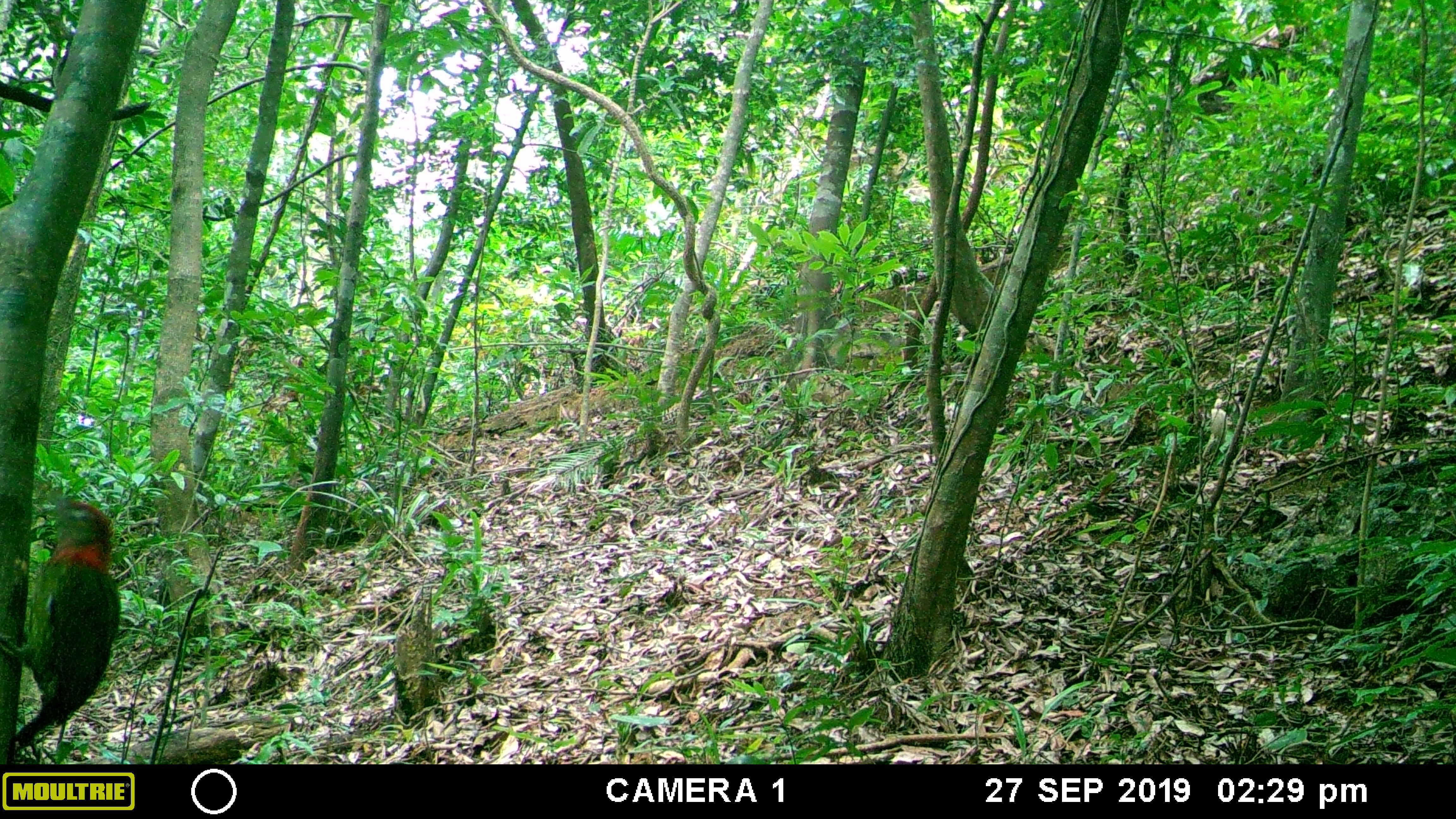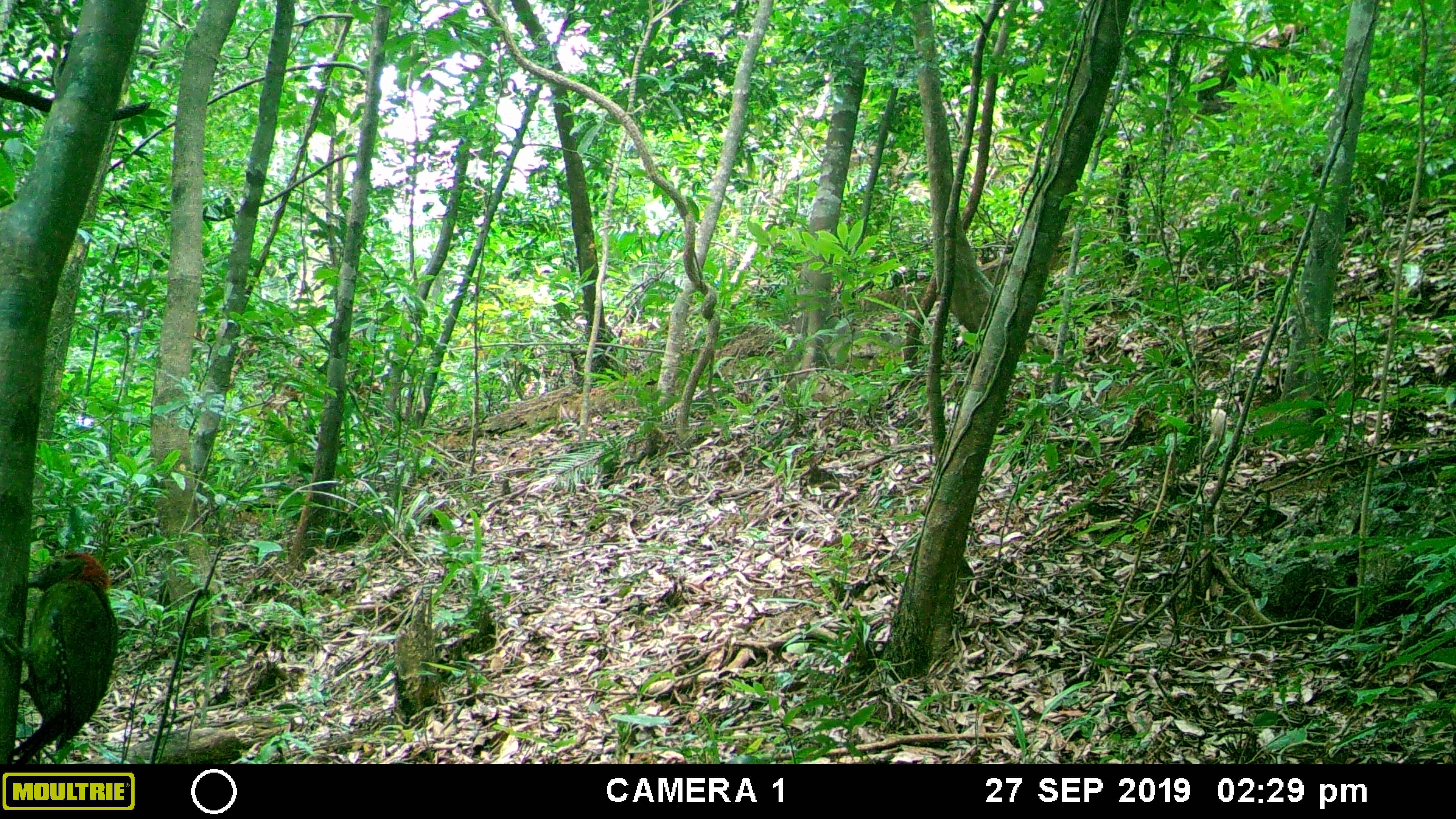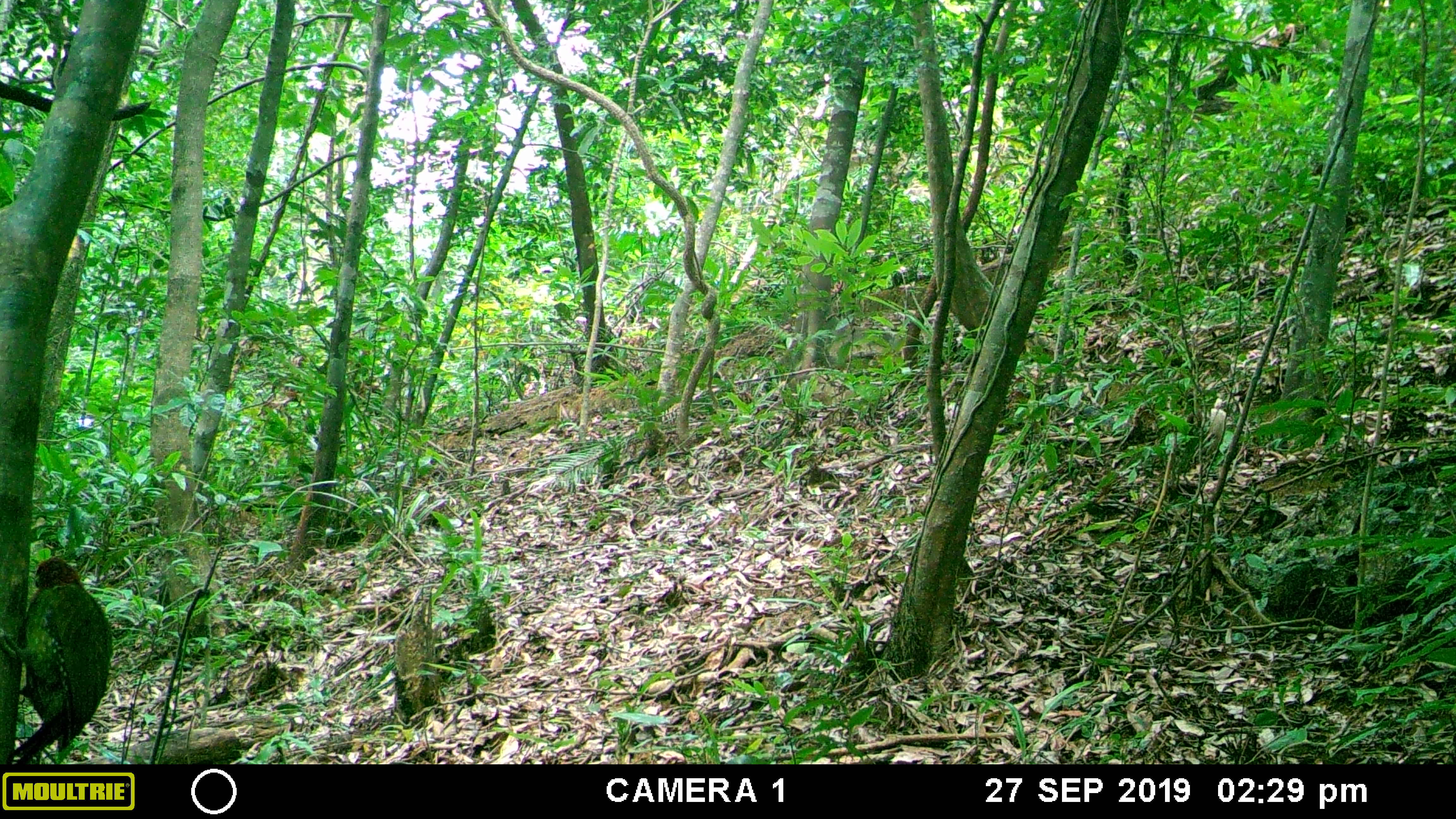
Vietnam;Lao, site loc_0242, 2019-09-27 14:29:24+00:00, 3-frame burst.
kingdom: Animalia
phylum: Chordata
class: Aves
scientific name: Aves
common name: bird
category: unidentified bird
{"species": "unidentified bird (bird) (Aves)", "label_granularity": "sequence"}